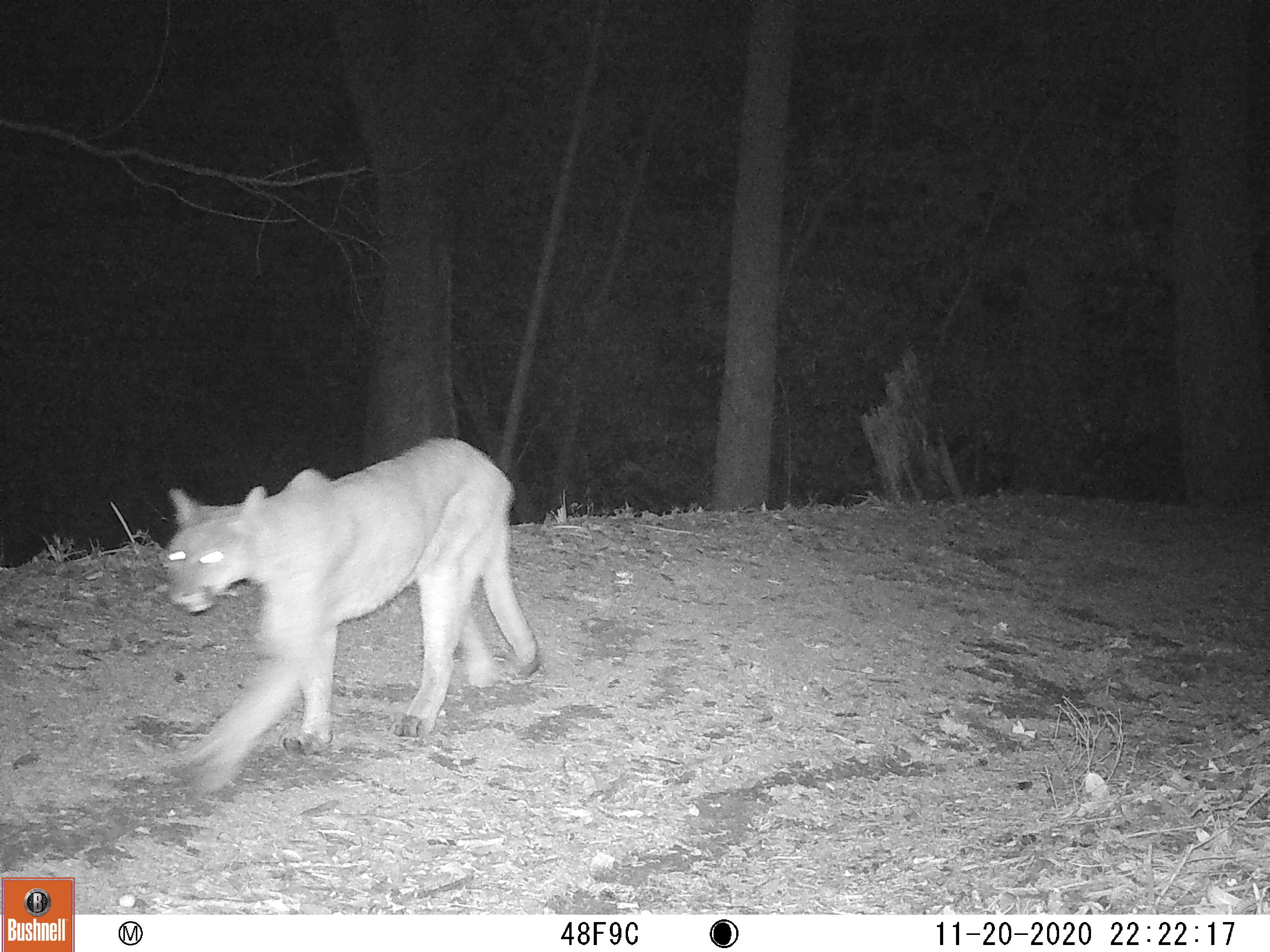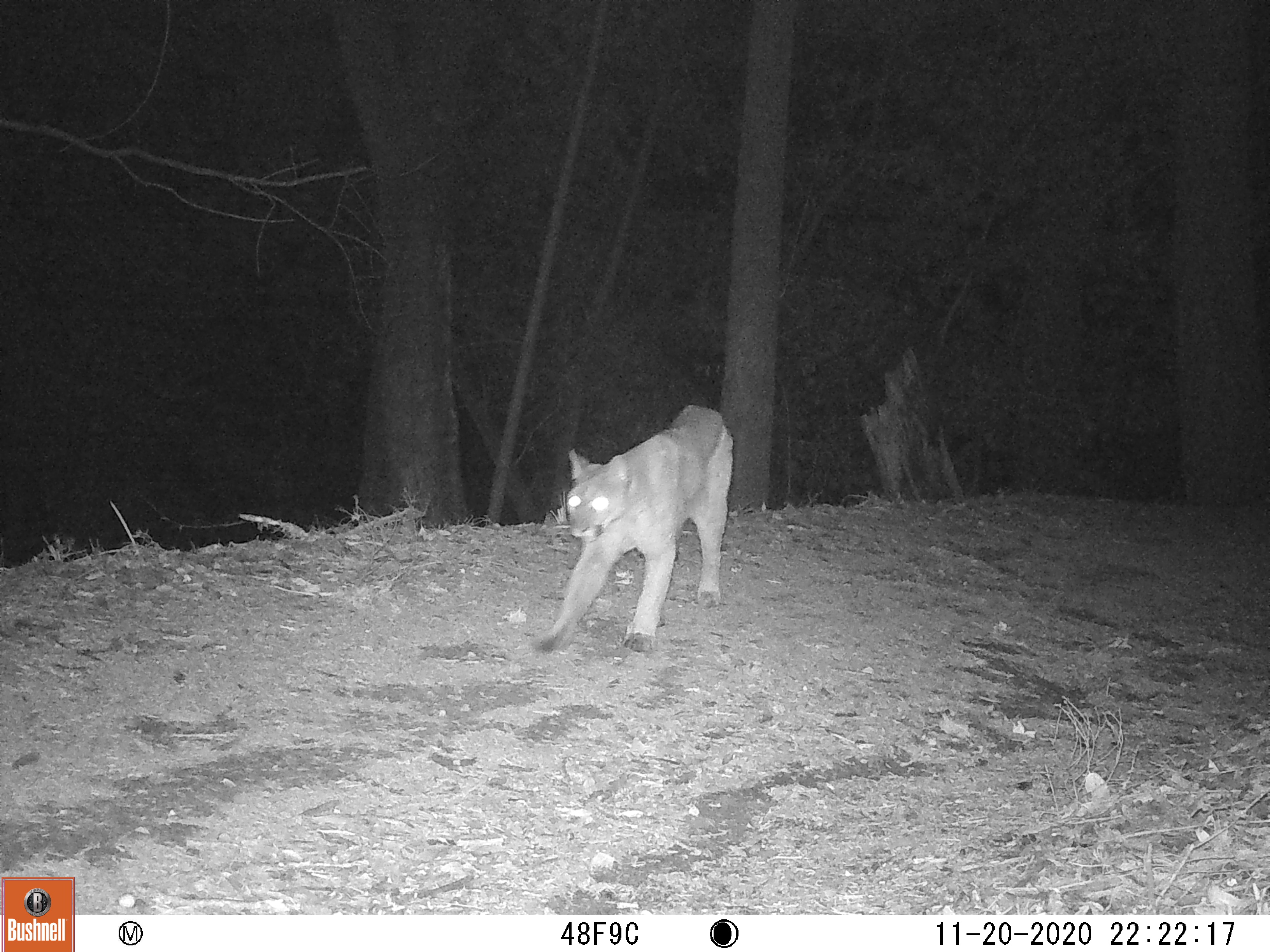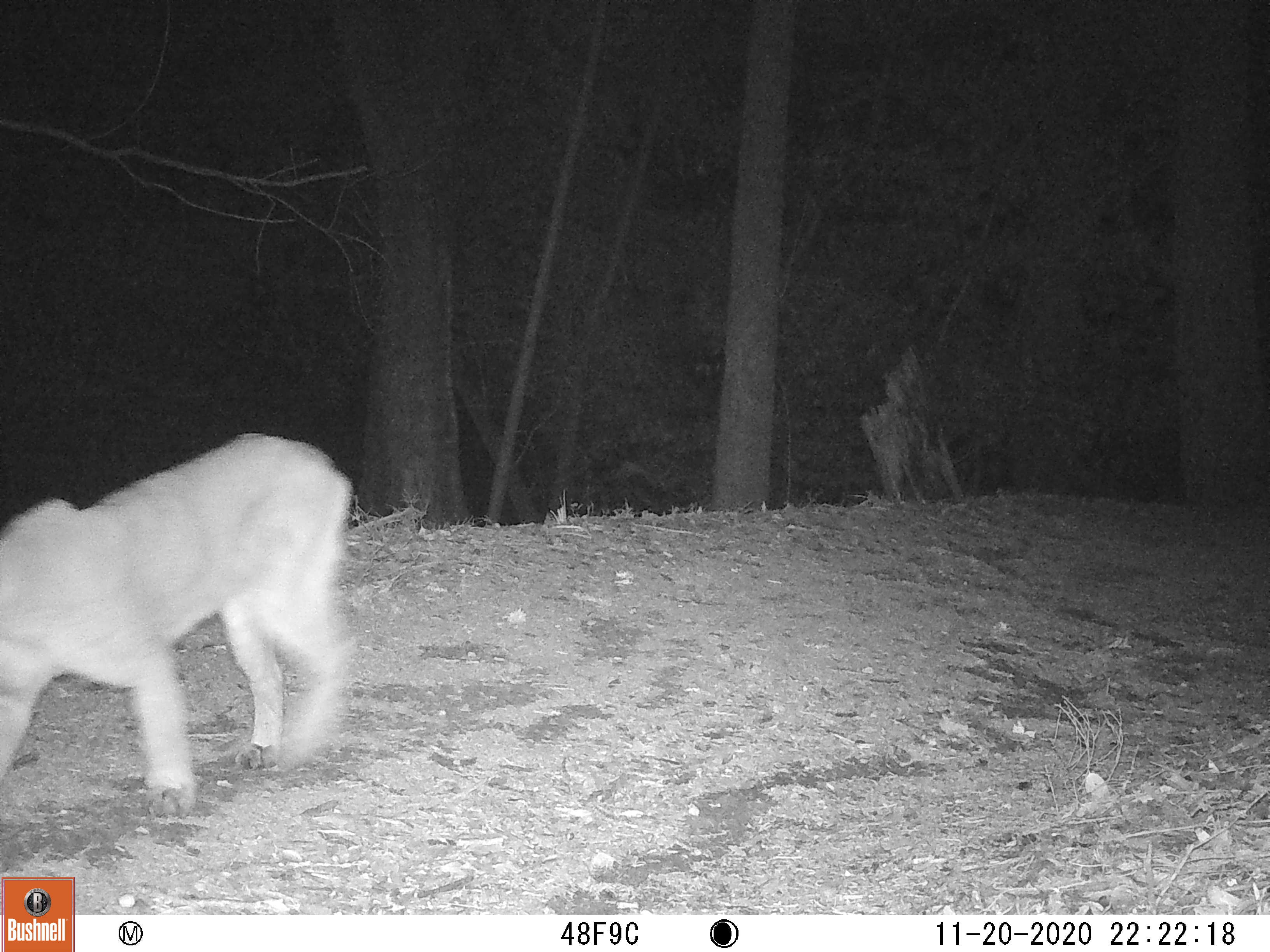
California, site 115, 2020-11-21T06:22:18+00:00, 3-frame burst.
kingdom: Animalia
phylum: Chordata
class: Mammalia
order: Carnivora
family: Felidae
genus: Puma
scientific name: Puma concolor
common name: puma